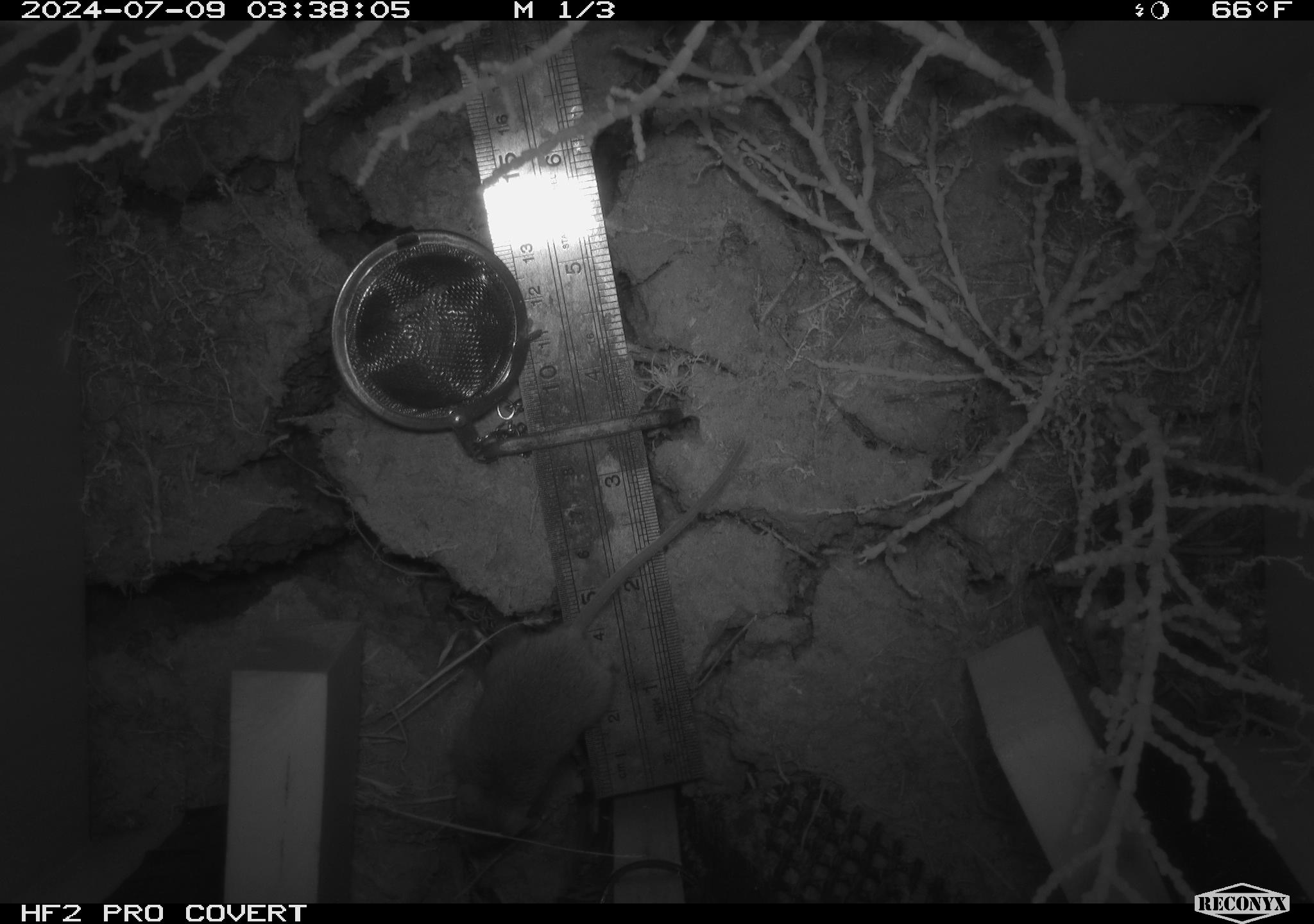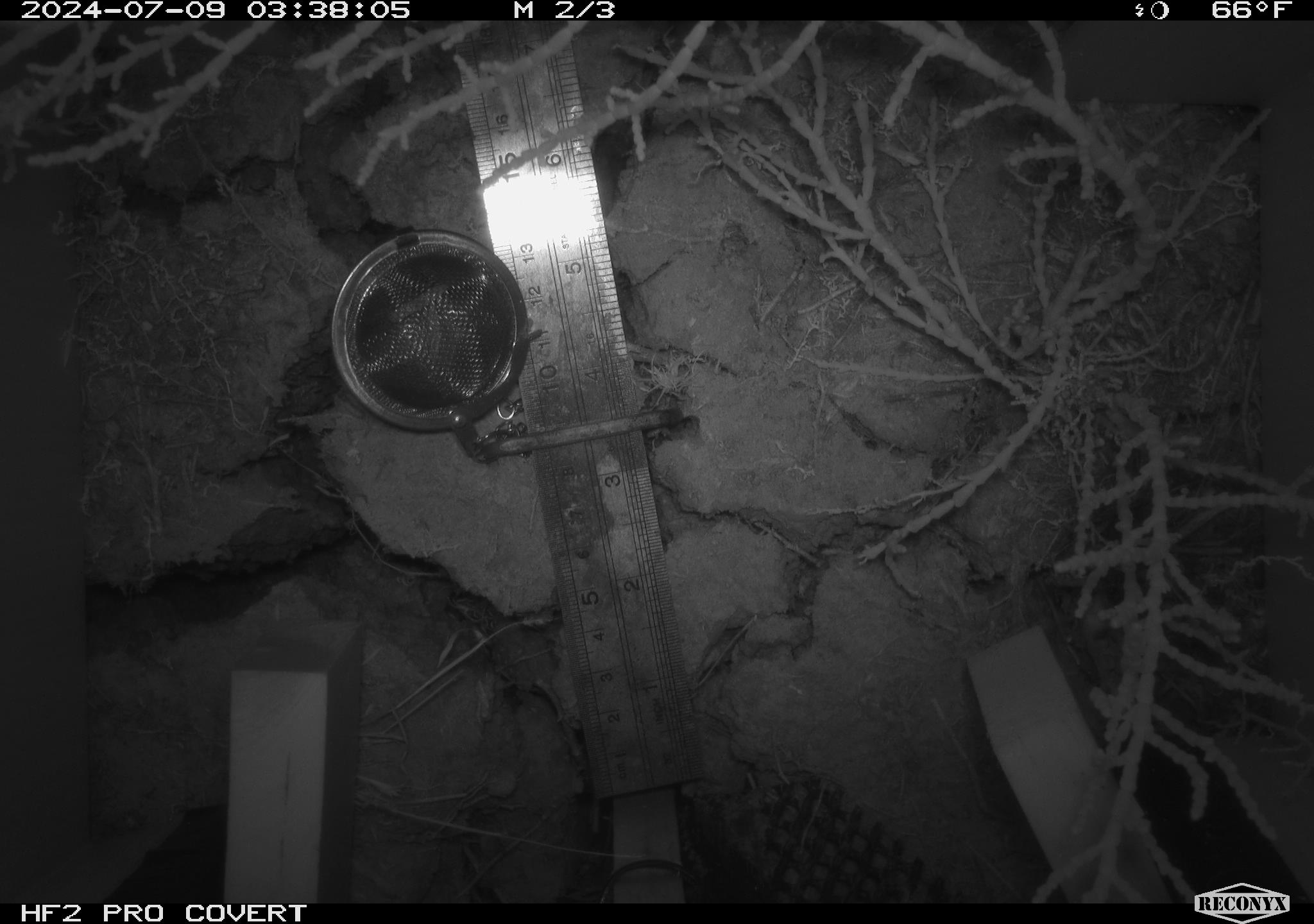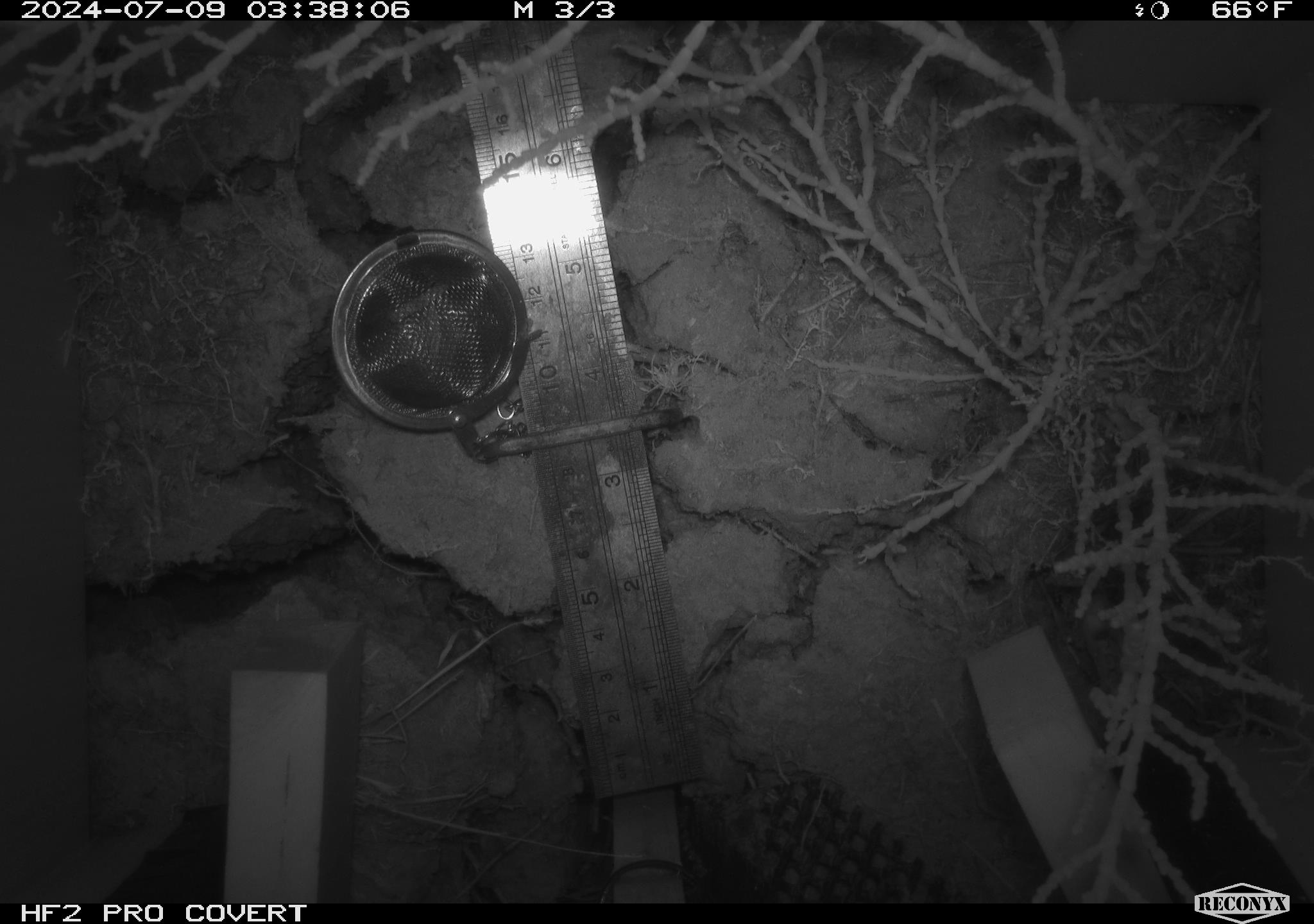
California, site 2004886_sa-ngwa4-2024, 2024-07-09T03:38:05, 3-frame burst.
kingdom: Animalia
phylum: Chordata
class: Mammalia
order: Rodentia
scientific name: Rodentia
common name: mouse species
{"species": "mouse species (Rodentia)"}